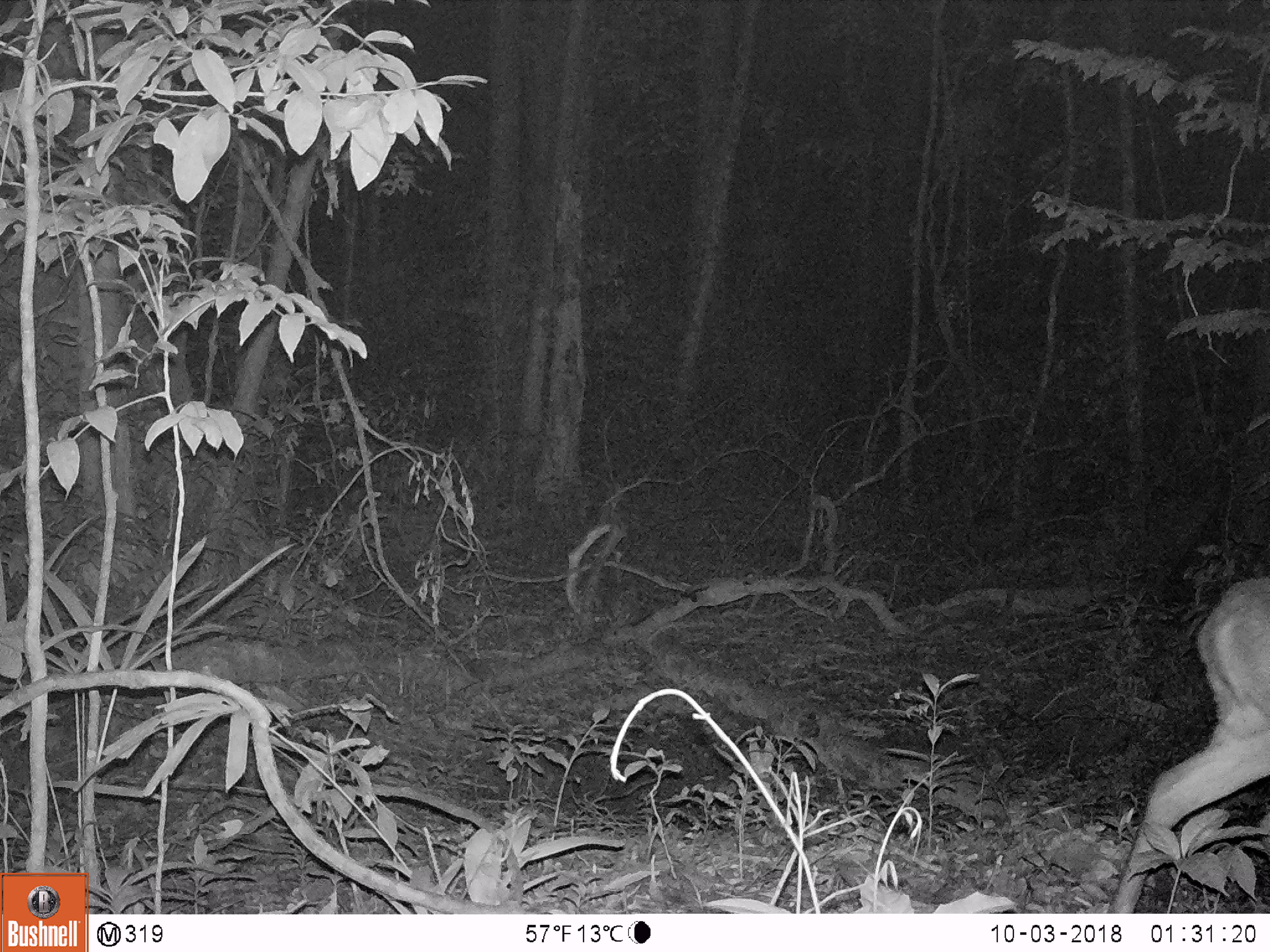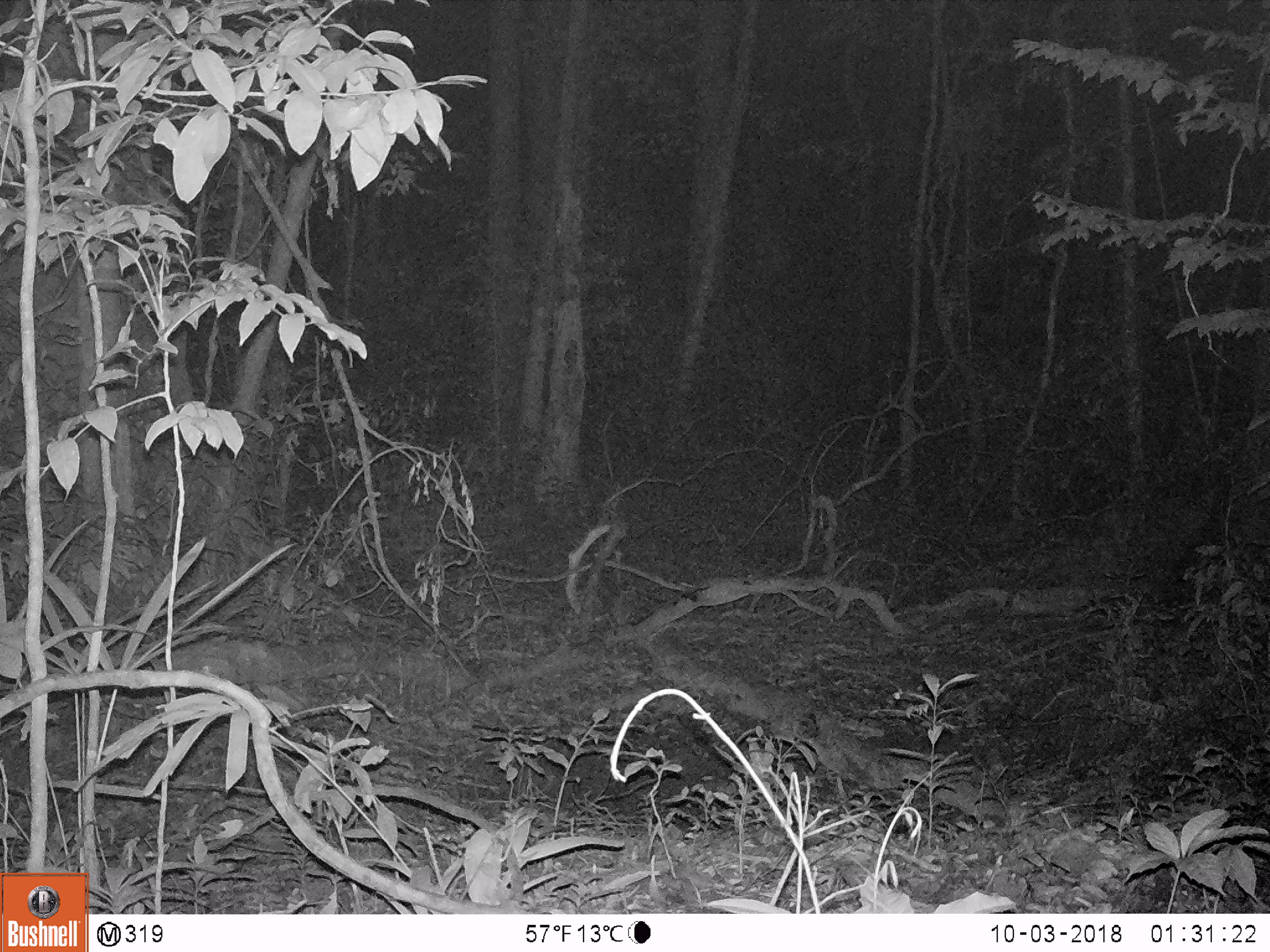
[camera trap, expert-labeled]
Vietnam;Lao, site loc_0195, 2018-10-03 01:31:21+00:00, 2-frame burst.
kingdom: Animalia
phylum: Chordata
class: Mammalia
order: Artiodactyla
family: Cervidae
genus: Muntiacus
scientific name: Muntiacus vuquangensis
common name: large-antlered muntjac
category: large antlered muntjac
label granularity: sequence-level